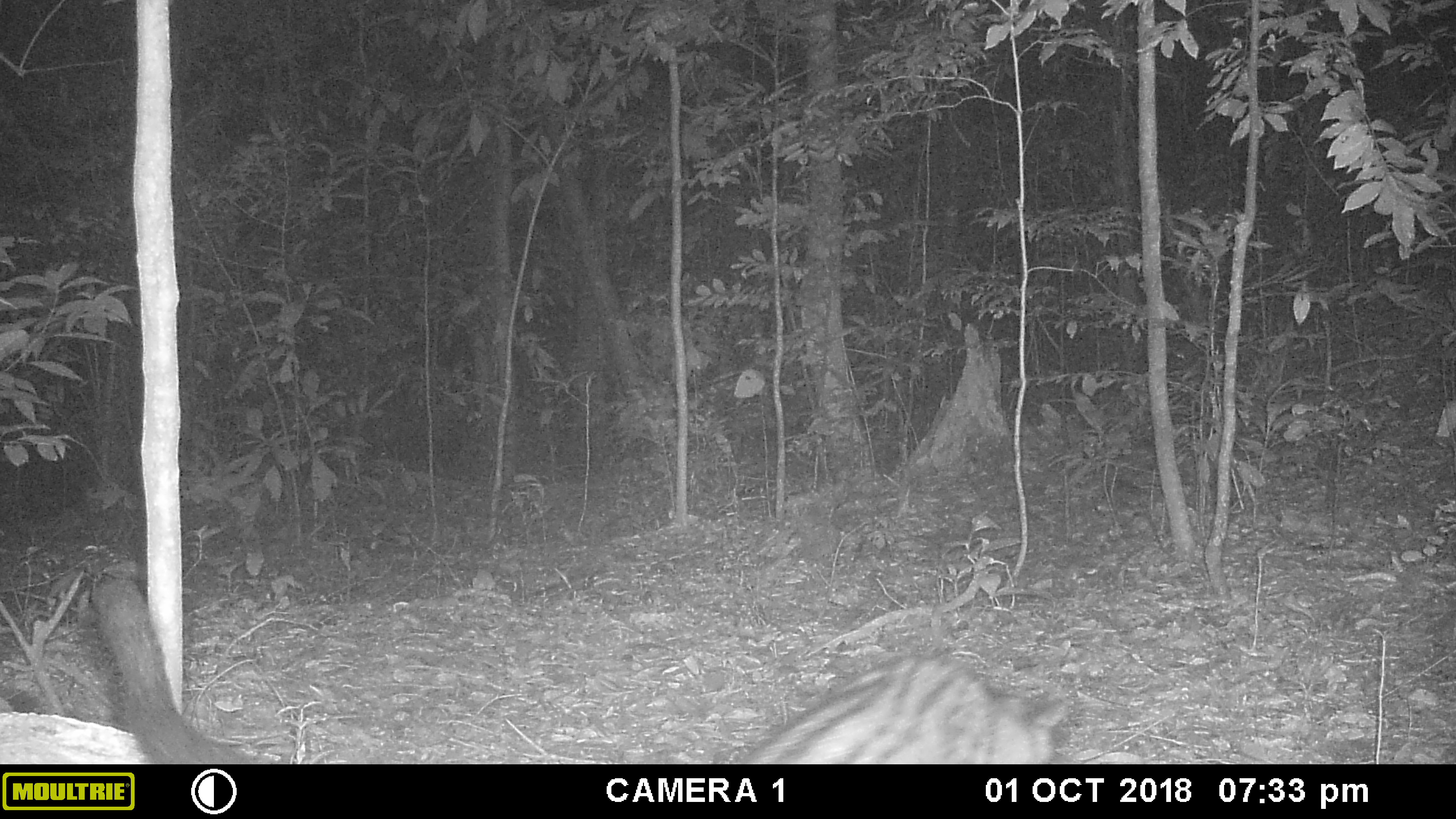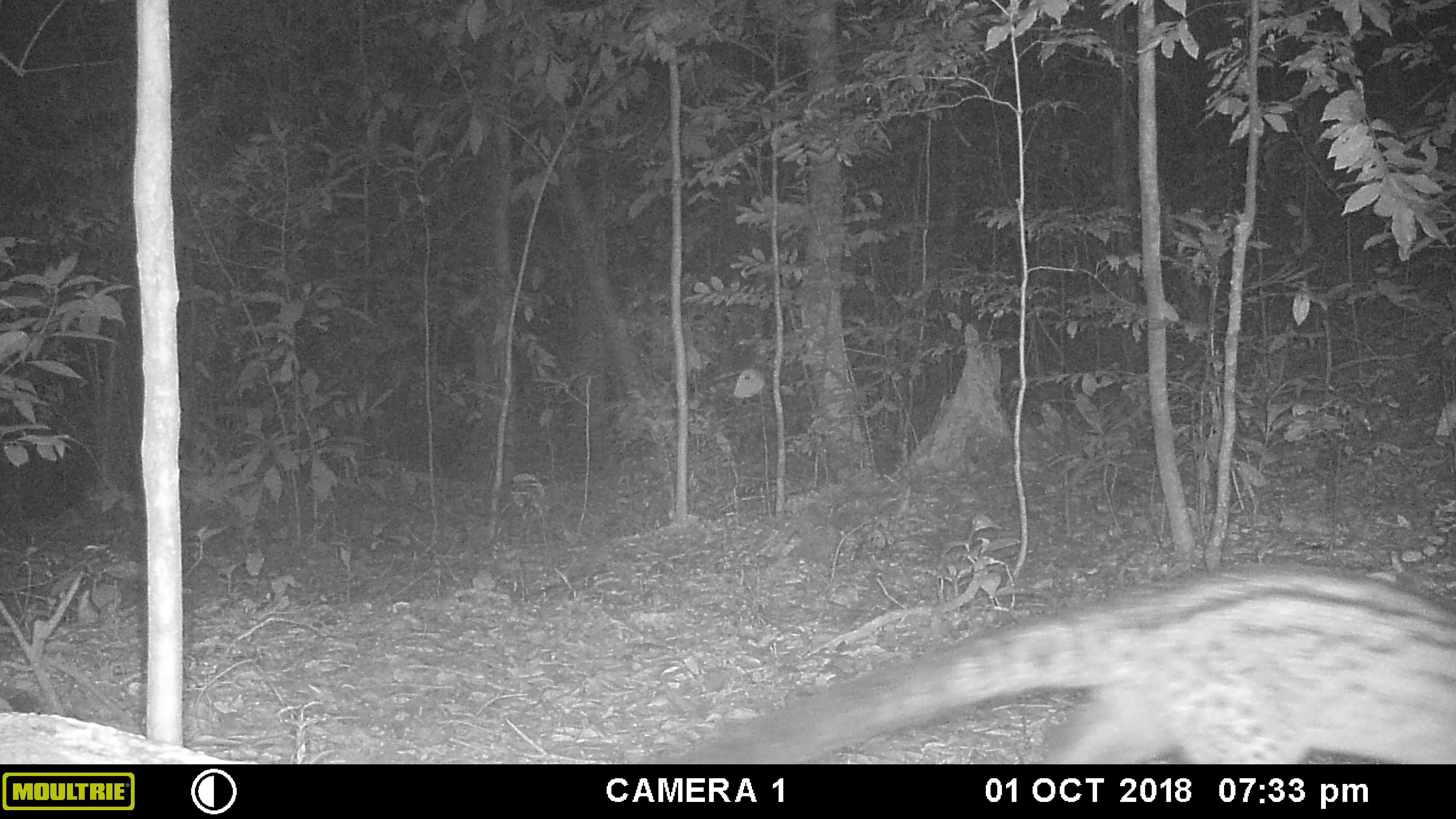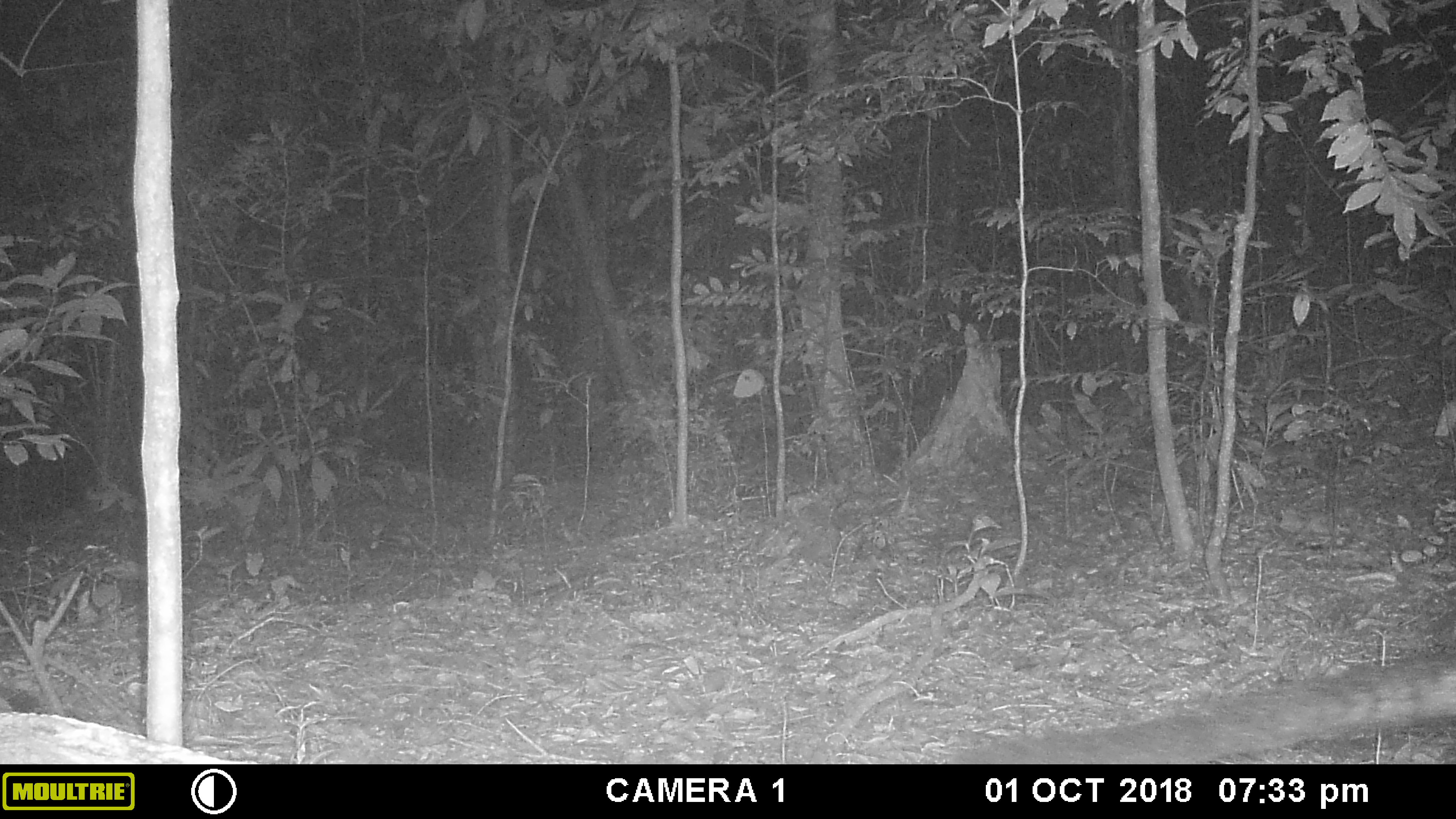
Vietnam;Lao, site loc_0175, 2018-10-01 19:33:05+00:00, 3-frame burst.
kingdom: Animalia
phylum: Chordata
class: Mammalia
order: Carnivora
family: Viverridae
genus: Paradoxurus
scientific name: Paradoxurus hermaphroditus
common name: common palm civet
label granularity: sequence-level